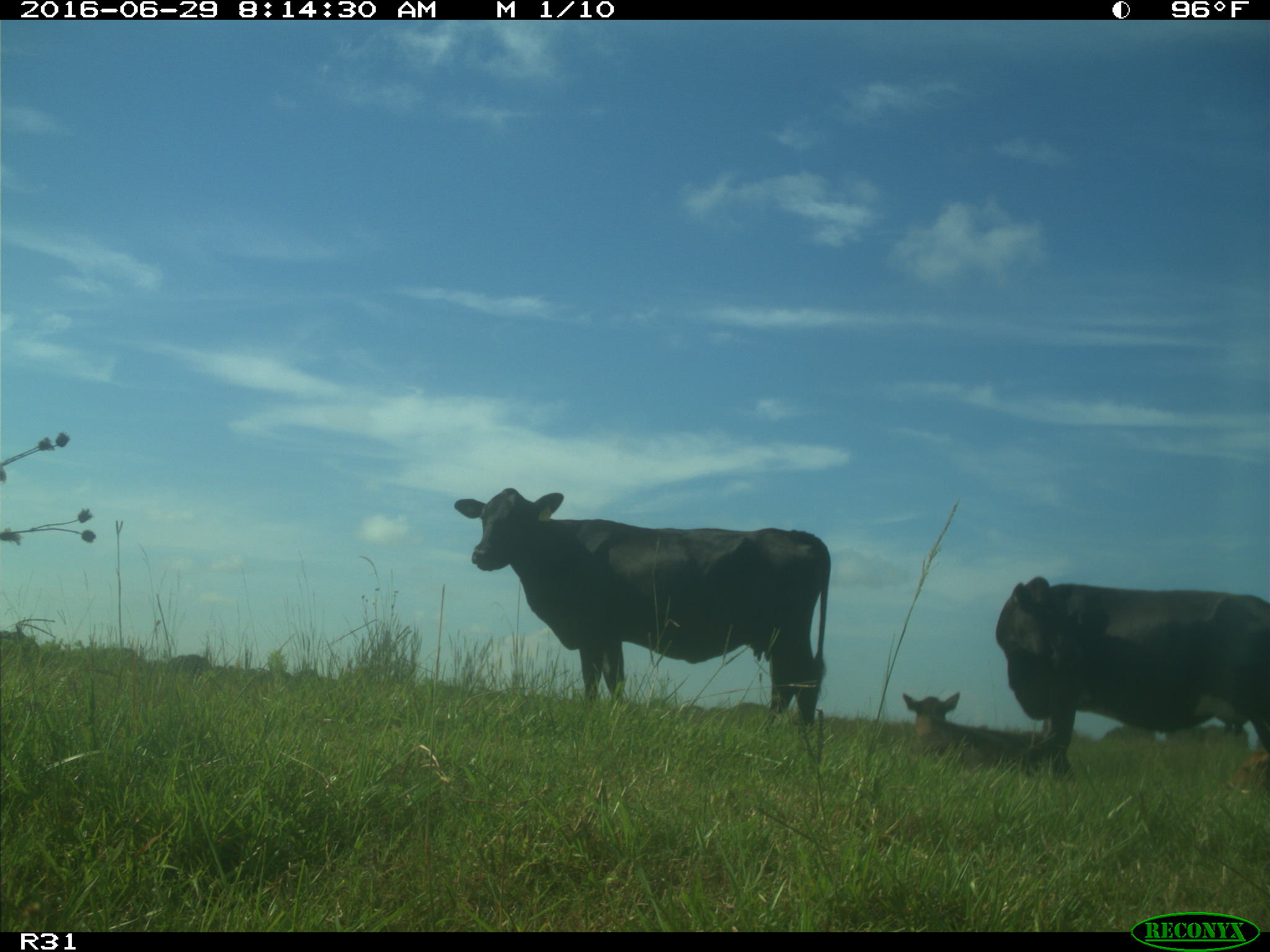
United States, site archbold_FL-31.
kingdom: Animalia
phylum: Chordata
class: Mammalia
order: Artiodactyla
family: Bovidae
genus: Bos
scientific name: Bos taurus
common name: domestic cow